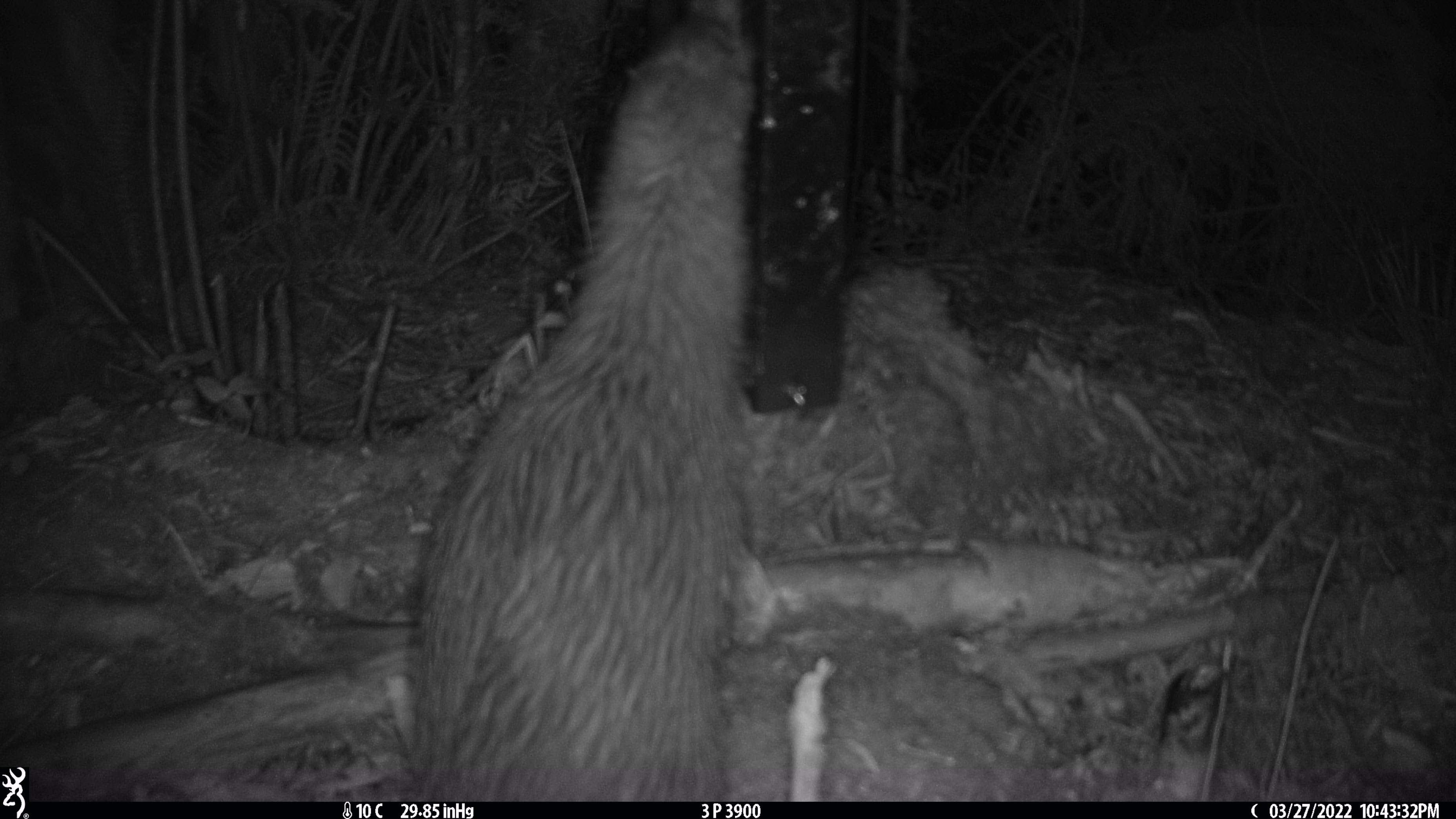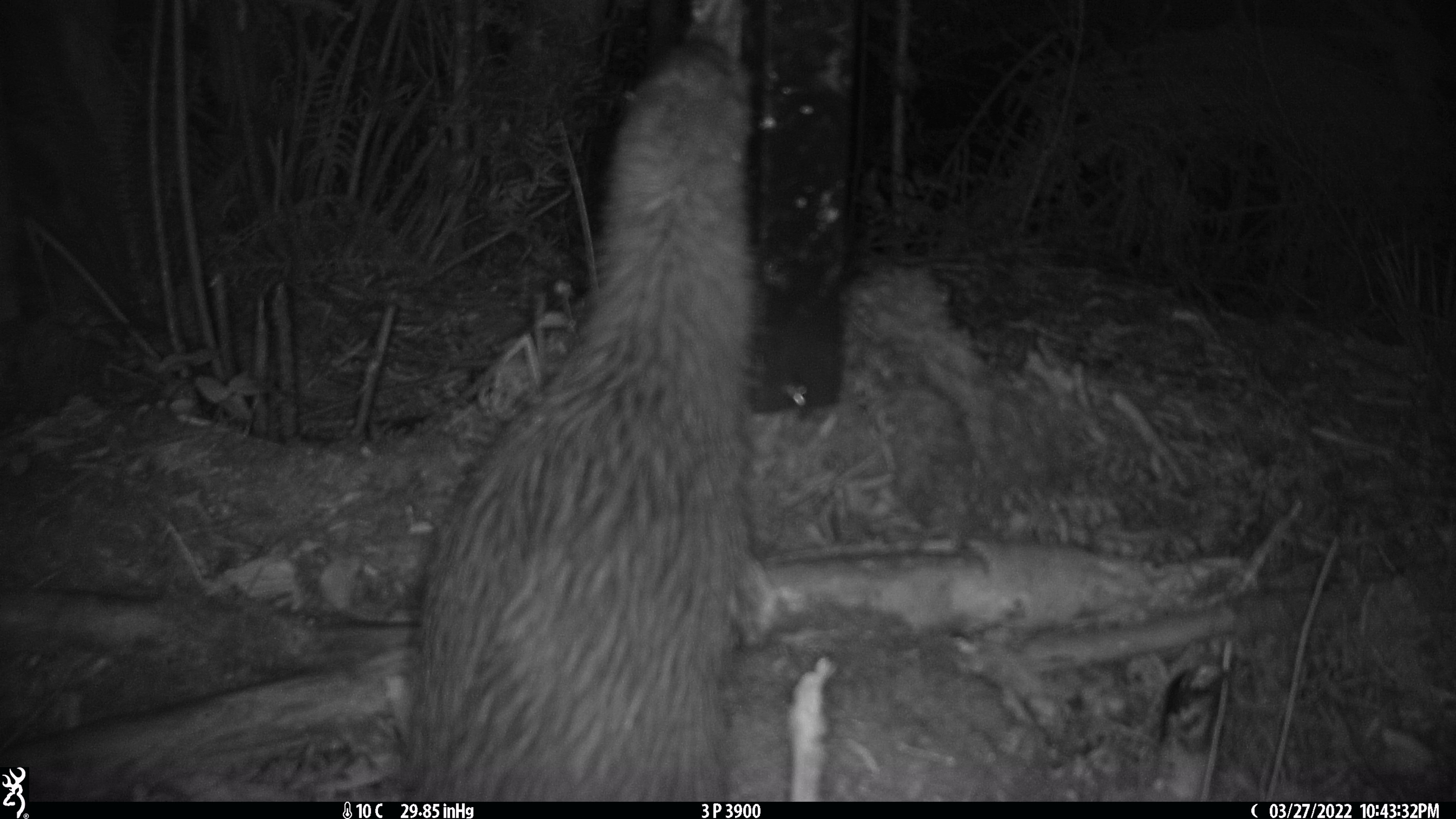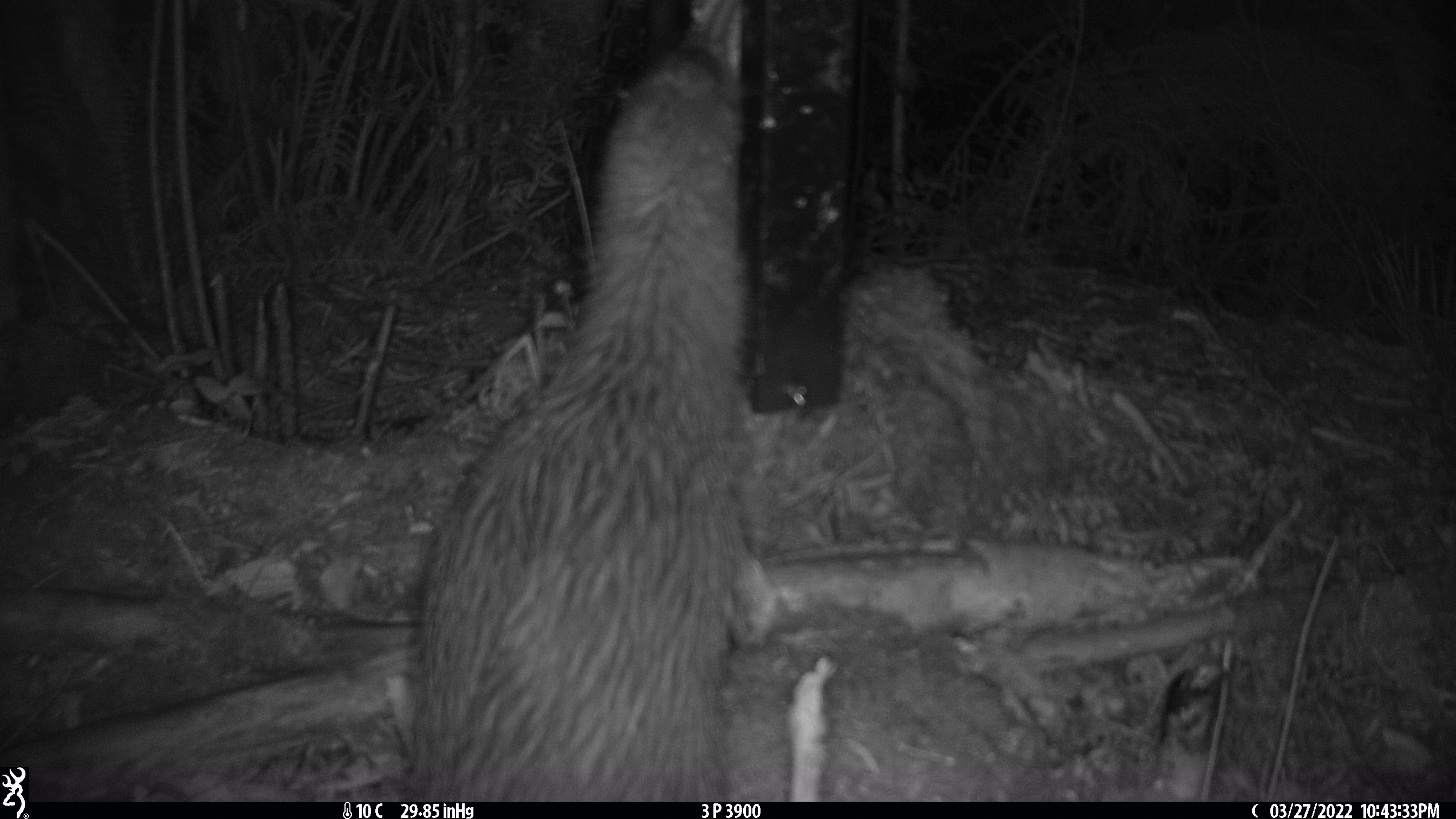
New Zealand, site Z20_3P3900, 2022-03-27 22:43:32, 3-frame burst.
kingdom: Animalia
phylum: Chordata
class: Aves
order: Apterygiformes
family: Apterygidae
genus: Apteryx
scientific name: Apteryx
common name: kiwi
Kiwi (Apteryx).